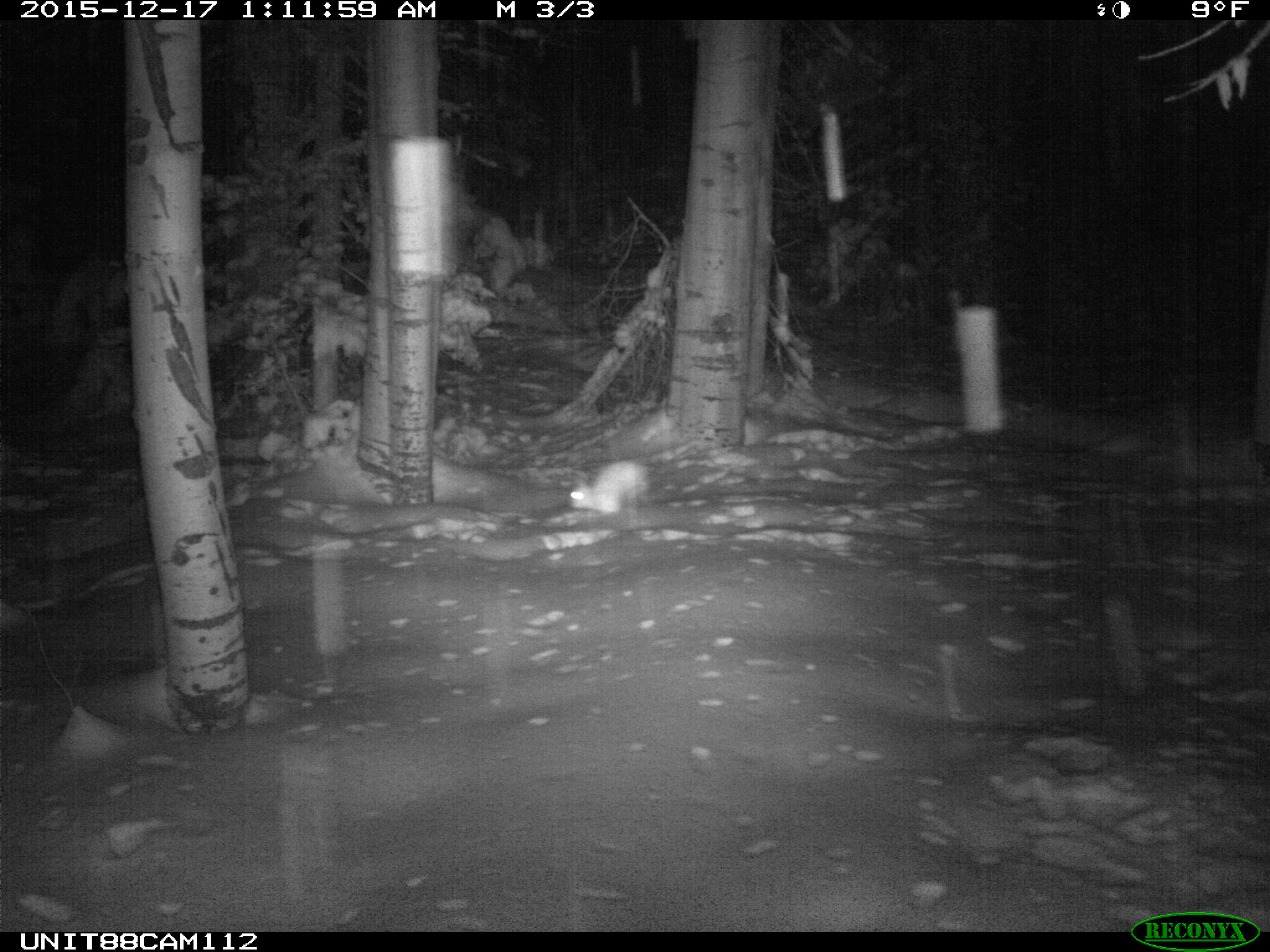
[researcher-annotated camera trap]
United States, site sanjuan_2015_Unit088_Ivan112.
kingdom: Animalia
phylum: Chordata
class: Mammalia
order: Lagomorpha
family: Leporidae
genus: Lepus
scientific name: Lepus americanus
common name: snowshoe hare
Lepus americanus (snowshoe hare).